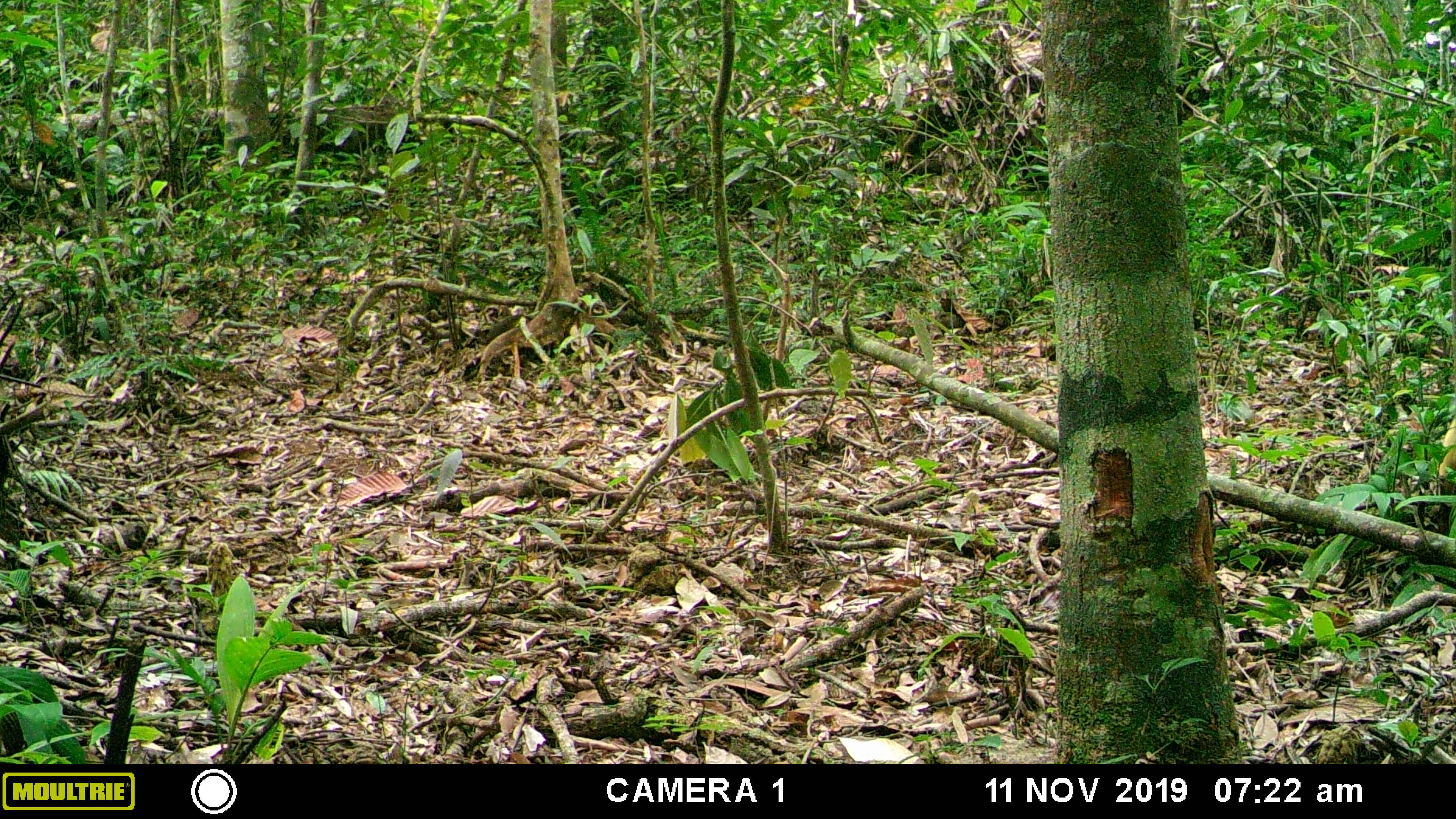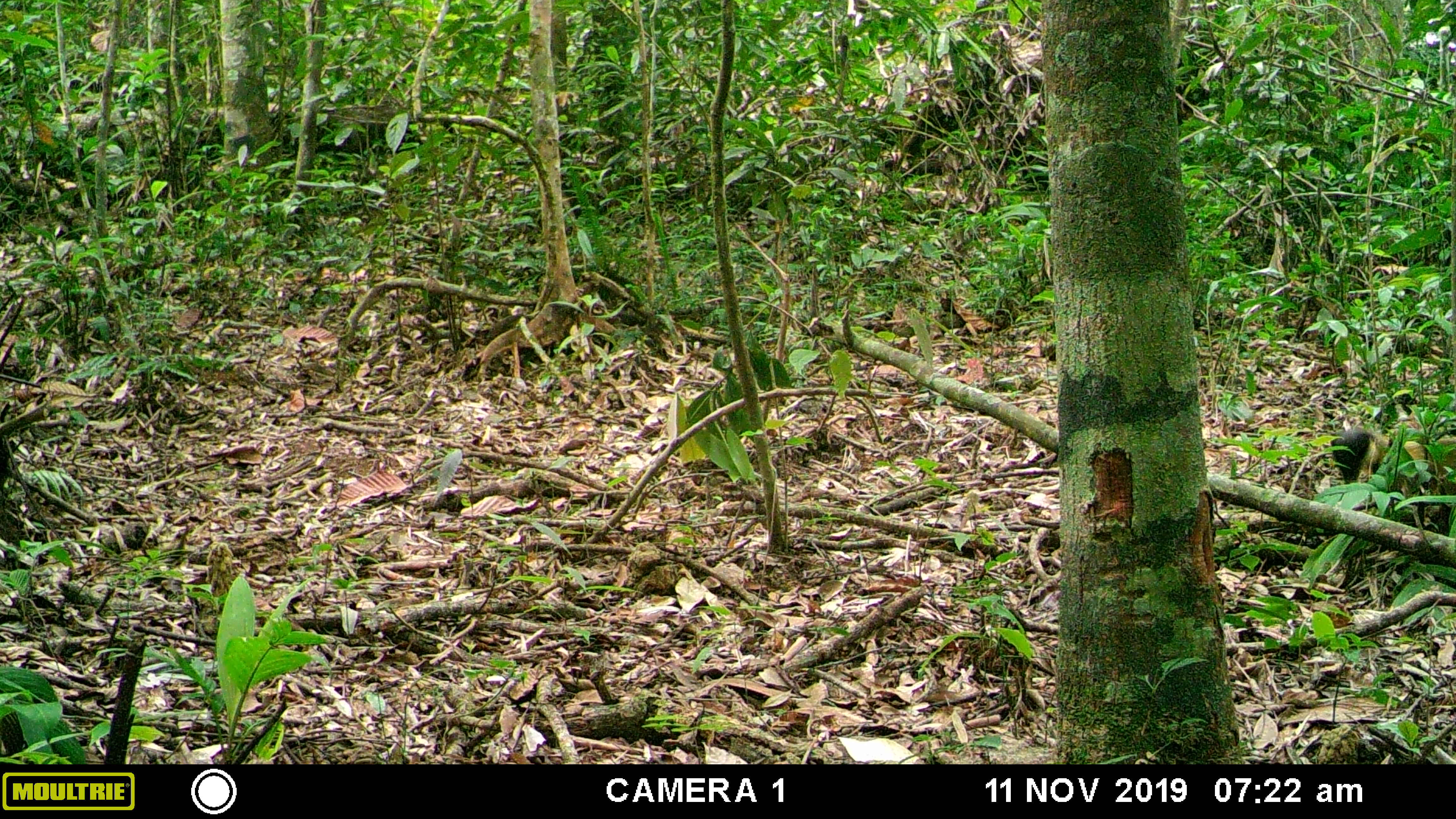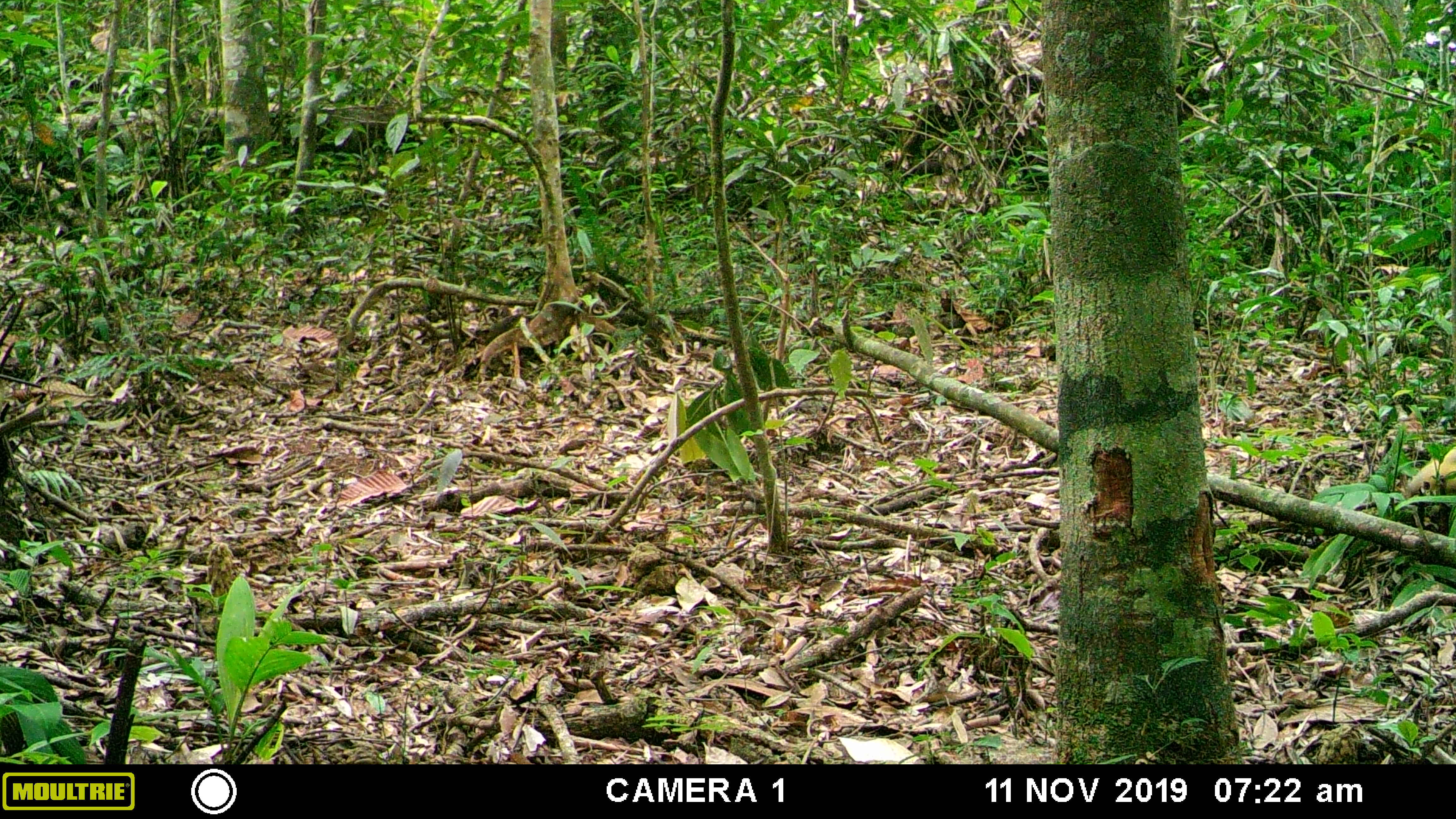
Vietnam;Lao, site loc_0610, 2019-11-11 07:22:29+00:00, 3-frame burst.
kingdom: Animalia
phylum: Chordata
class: Mammalia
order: Carnivora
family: Mustelidae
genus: Martes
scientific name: Martes flavigula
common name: yellow-throated marten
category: yellow throated marten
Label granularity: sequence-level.